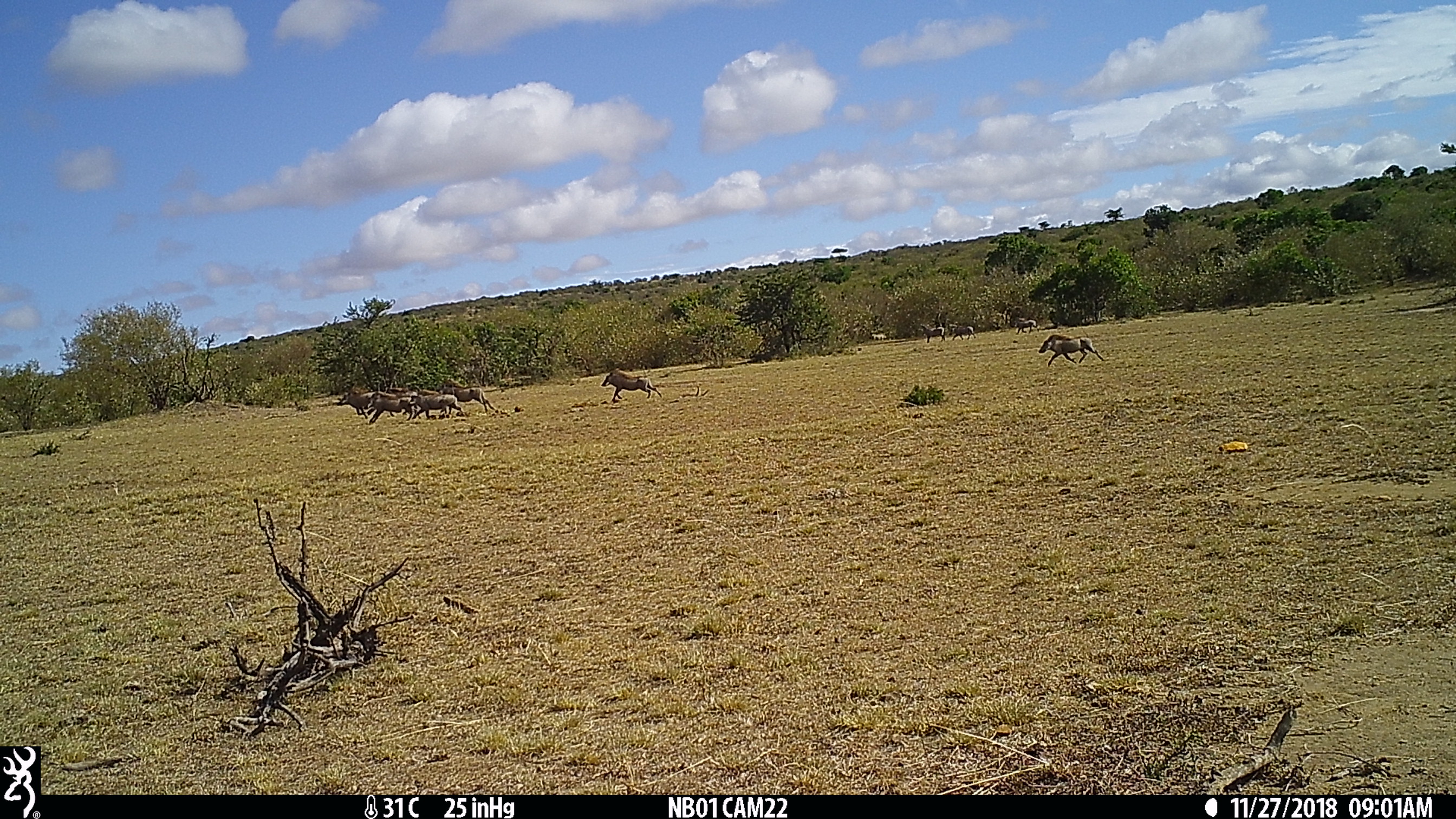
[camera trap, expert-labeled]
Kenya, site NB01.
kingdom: Animalia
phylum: Chordata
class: Mammalia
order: Artiodactyla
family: Suidae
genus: Phacochoerus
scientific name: Phacochoerus africanus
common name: common warthog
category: warthog